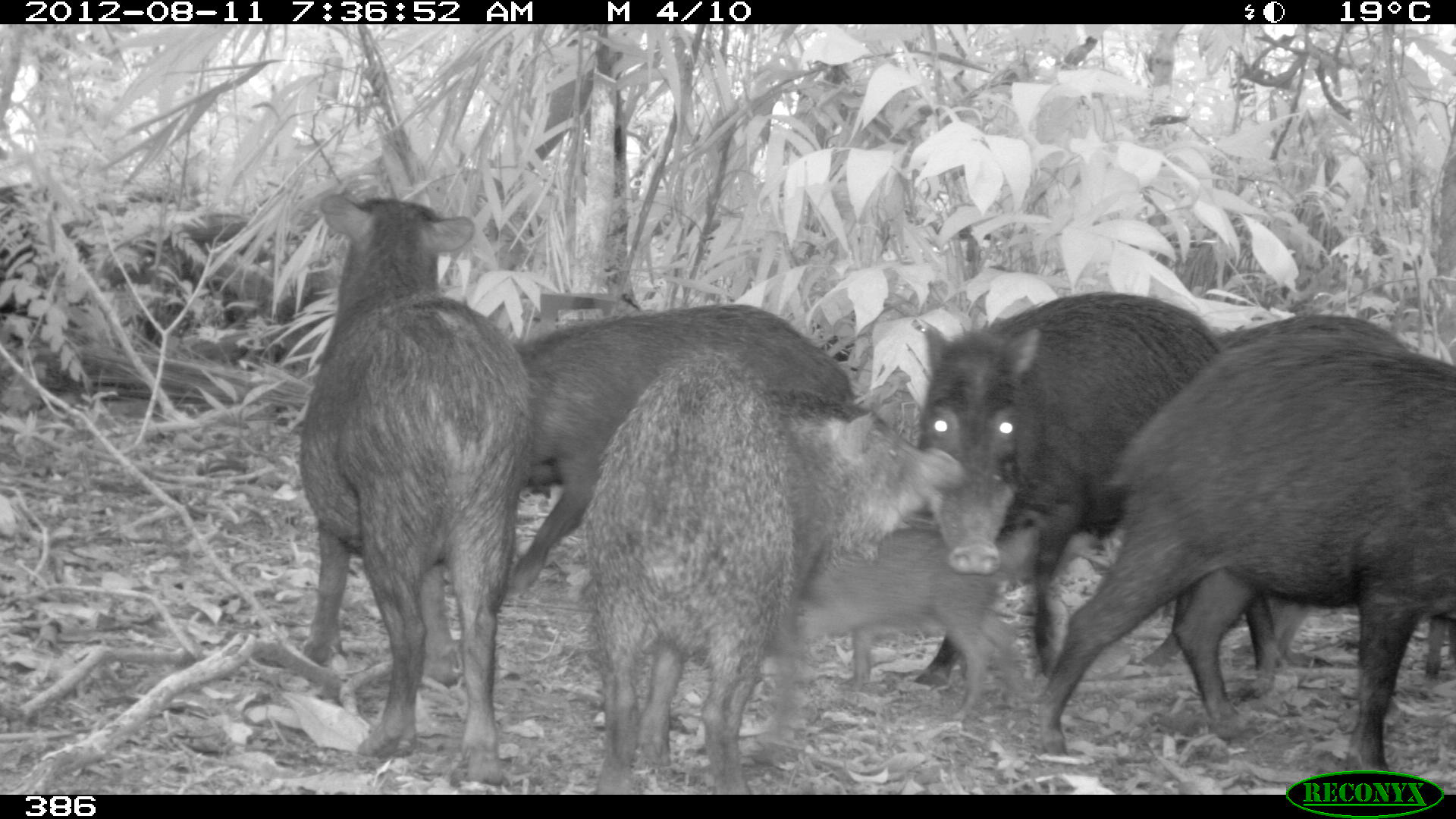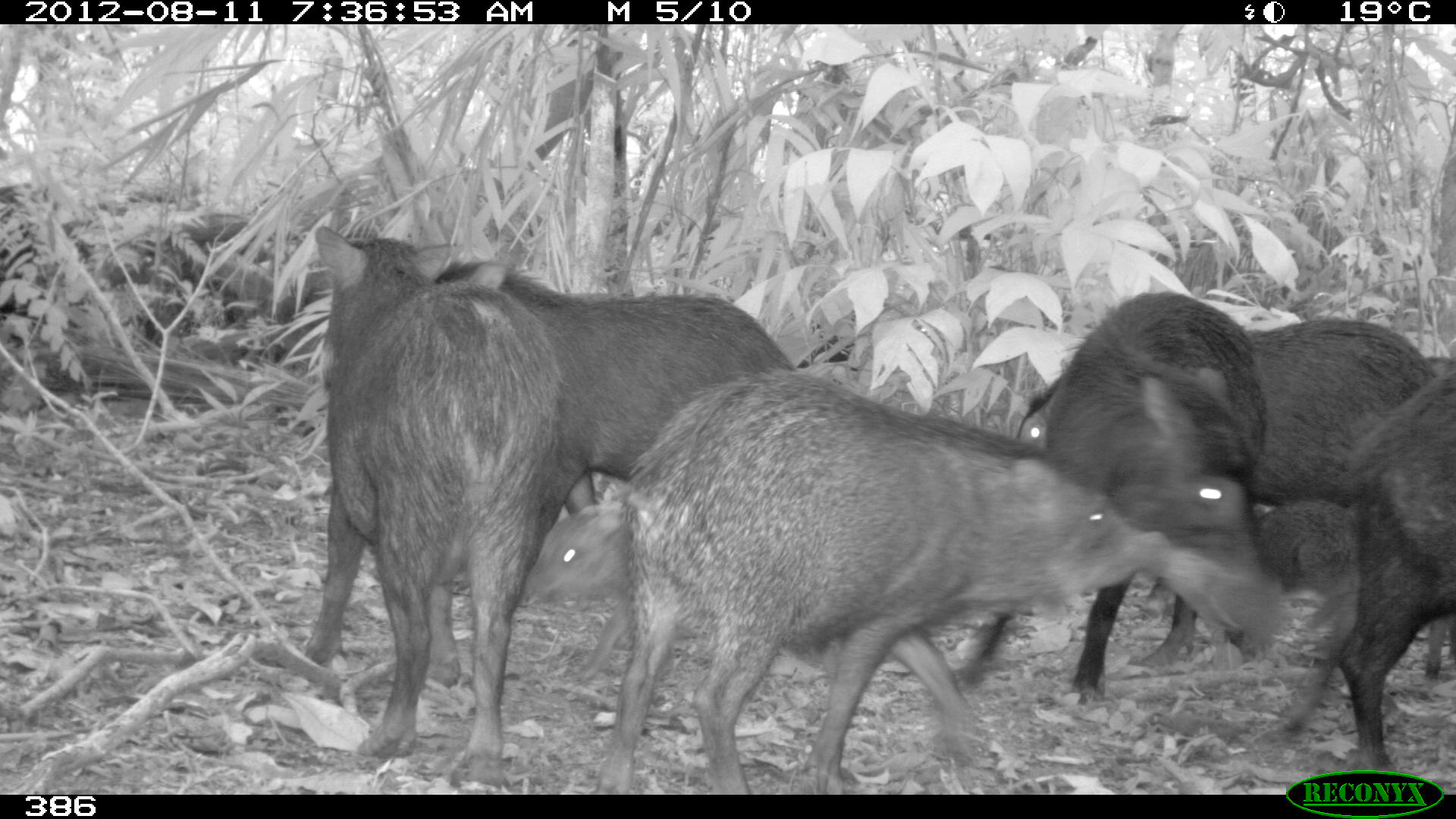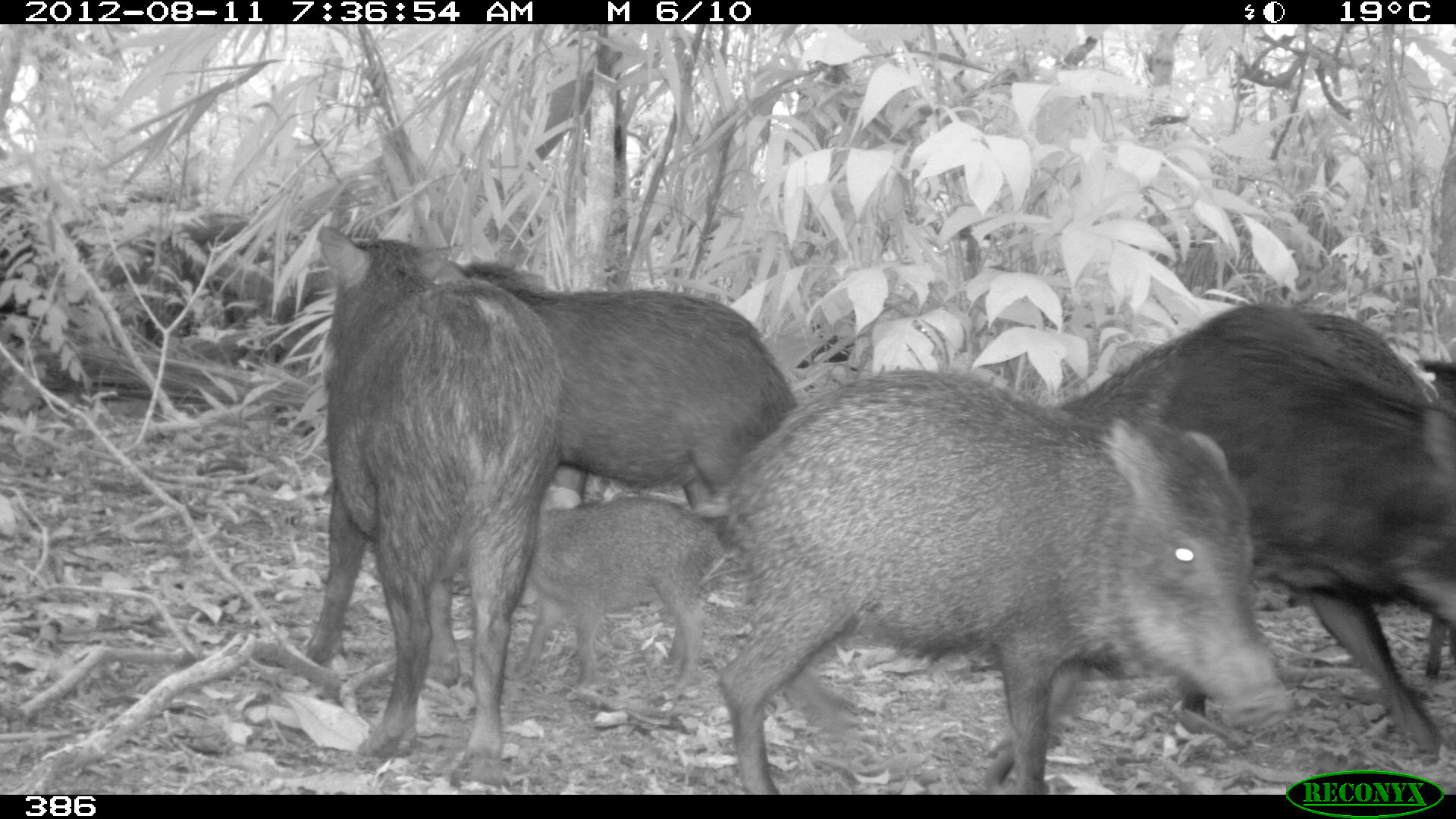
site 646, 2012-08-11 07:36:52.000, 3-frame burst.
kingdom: Animalia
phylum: Chordata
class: Mammalia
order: Artiodactyla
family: Tayassuidae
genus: Tayassu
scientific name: Tayassu pecari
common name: white-lipped peccary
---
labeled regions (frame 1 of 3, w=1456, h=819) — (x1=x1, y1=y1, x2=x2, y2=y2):
tayassu pecari: (x1=1034, y1=332, x2=1455, y2=770); (x1=572, y1=348, x2=966, y2=793); (x1=293, y1=191, x2=541, y2=784); (x1=909, y1=284, x2=1233, y2=691); (x1=503, y1=302, x2=856, y2=595); (x1=1213, y1=314, x2=1453, y2=682); (x1=799, y1=529, x2=1033, y2=722)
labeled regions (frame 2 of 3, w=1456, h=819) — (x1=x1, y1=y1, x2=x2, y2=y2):
tayassu pecari: (x1=587, y1=364, x2=1173, y2=794); (x1=1011, y1=310, x2=1454, y2=680); (x1=298, y1=221, x2=569, y2=786); (x1=945, y1=286, x2=1268, y2=700); (x1=425, y1=254, x2=788, y2=517); (x1=1269, y1=352, x2=1456, y2=773); (x1=516, y1=496, x2=626, y2=682)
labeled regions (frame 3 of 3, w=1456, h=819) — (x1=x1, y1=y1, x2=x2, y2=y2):
tayassu pecari: (x1=719, y1=361, x2=1298, y2=791); (x1=1051, y1=301, x2=1456, y2=683); (x1=300, y1=224, x2=571, y2=762); (x1=1152, y1=297, x2=1456, y2=768); (x1=454, y1=253, x2=798, y2=518); (x1=511, y1=480, x2=726, y2=698); (x1=1404, y1=353, x2=1456, y2=675)